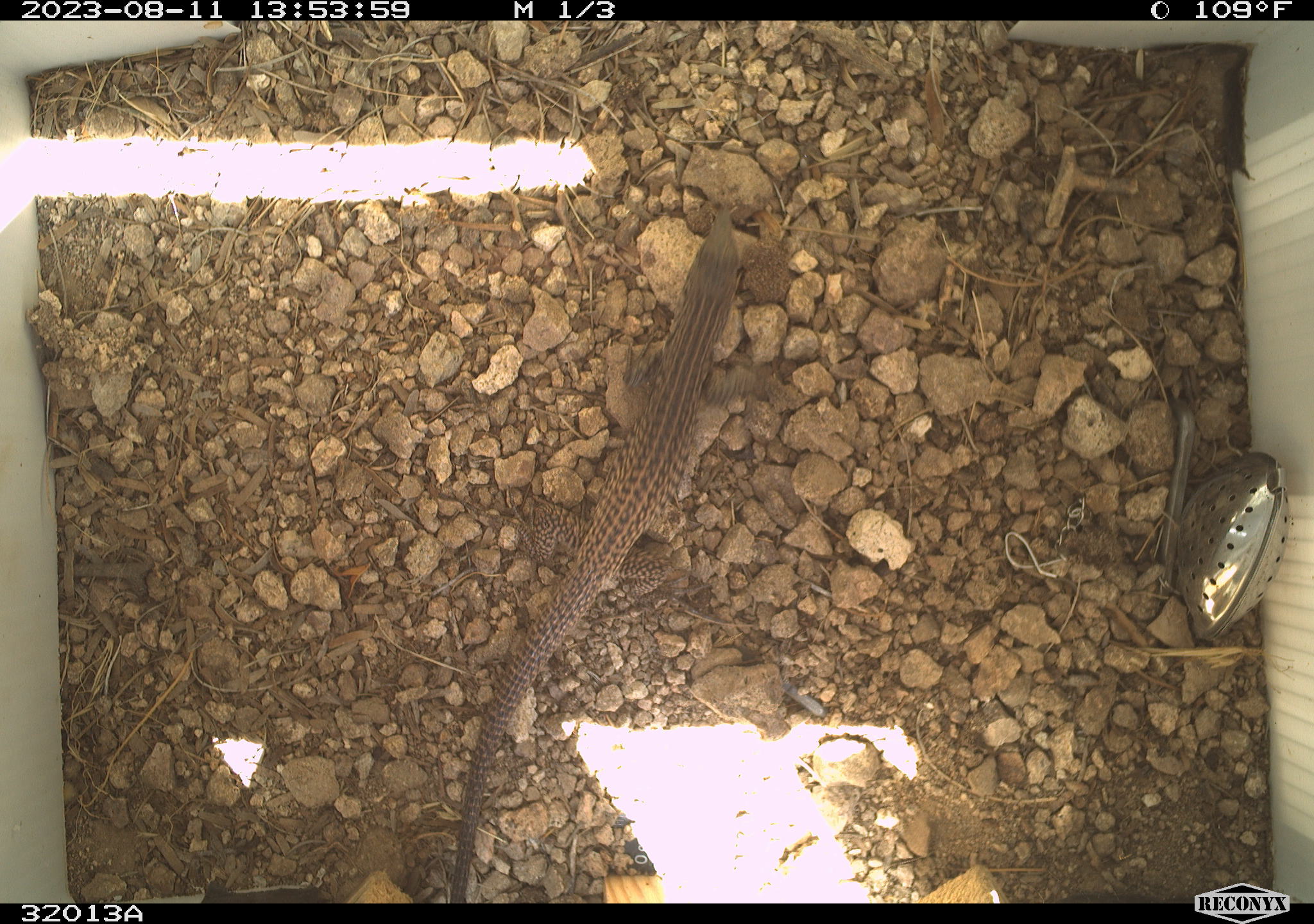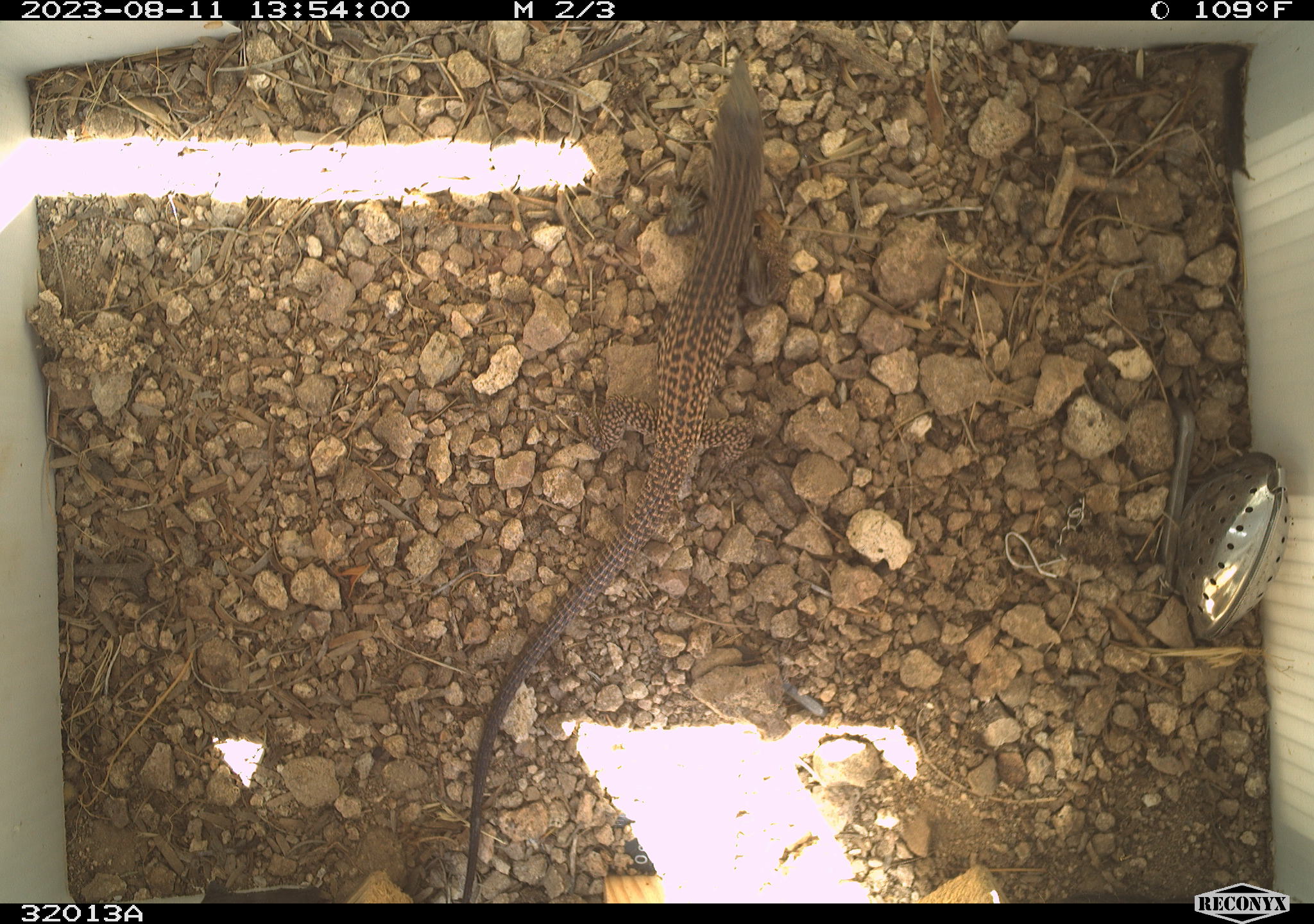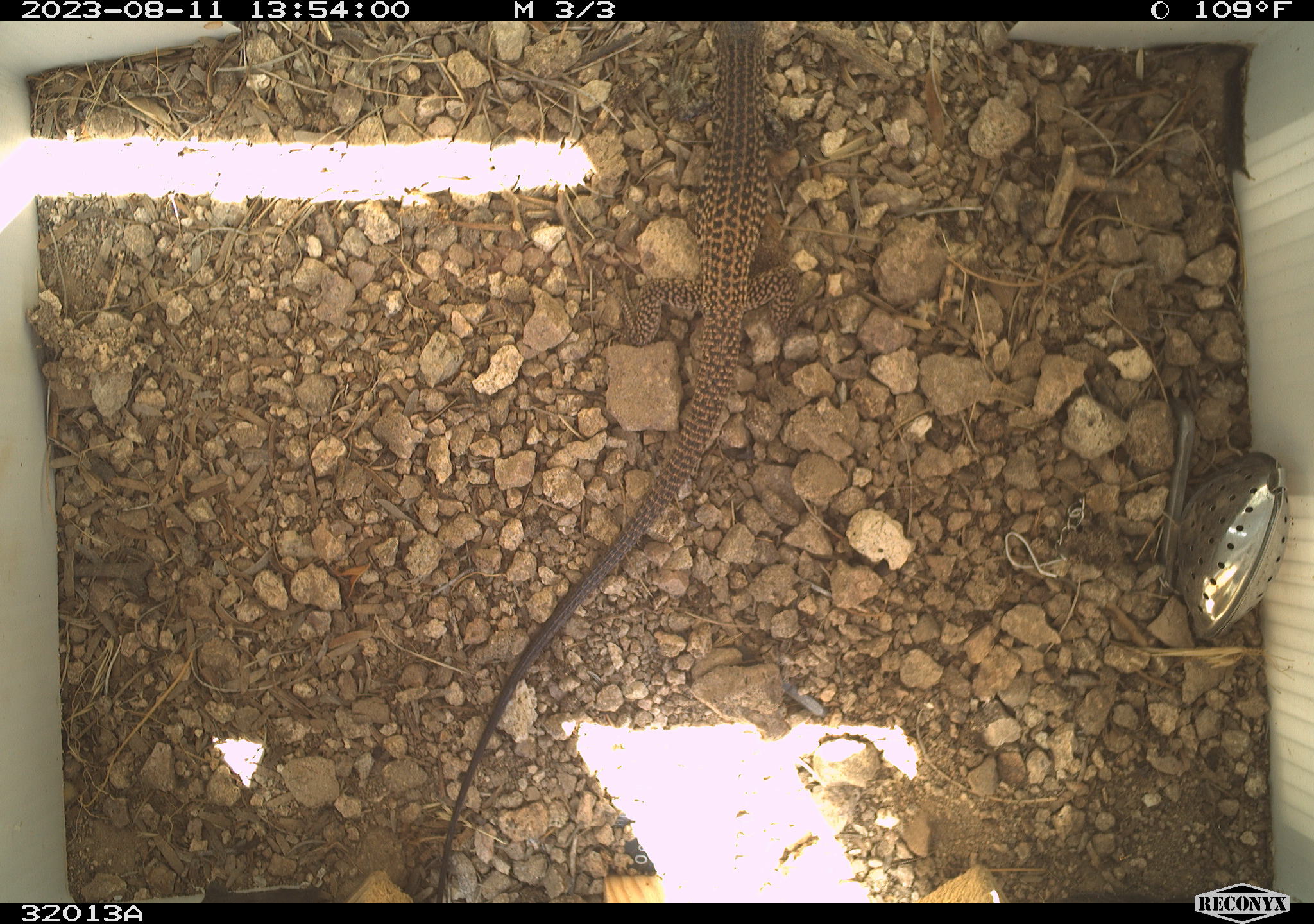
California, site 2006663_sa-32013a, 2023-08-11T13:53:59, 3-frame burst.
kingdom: Animalia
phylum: Chordata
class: Reptilia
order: Squamata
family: Teiidae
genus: Aspidoscelis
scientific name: Aspidoscelis tigris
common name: western whiptail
Western whiptail (Aspidoscelis tigris).